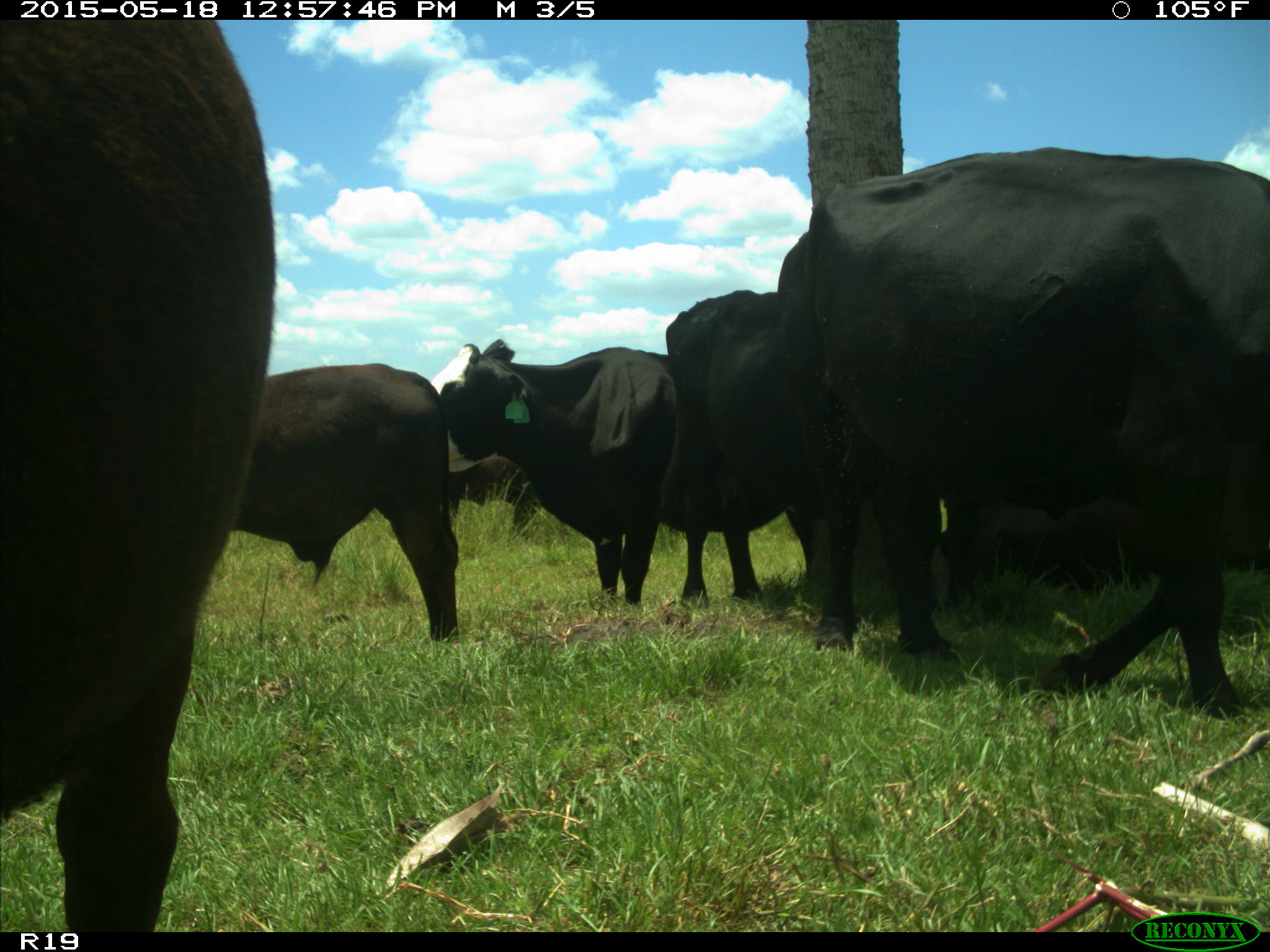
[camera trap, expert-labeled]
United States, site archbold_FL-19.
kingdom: Animalia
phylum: Chordata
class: Mammalia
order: Artiodactyla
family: Bovidae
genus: Bos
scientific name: Bos taurus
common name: domestic cow